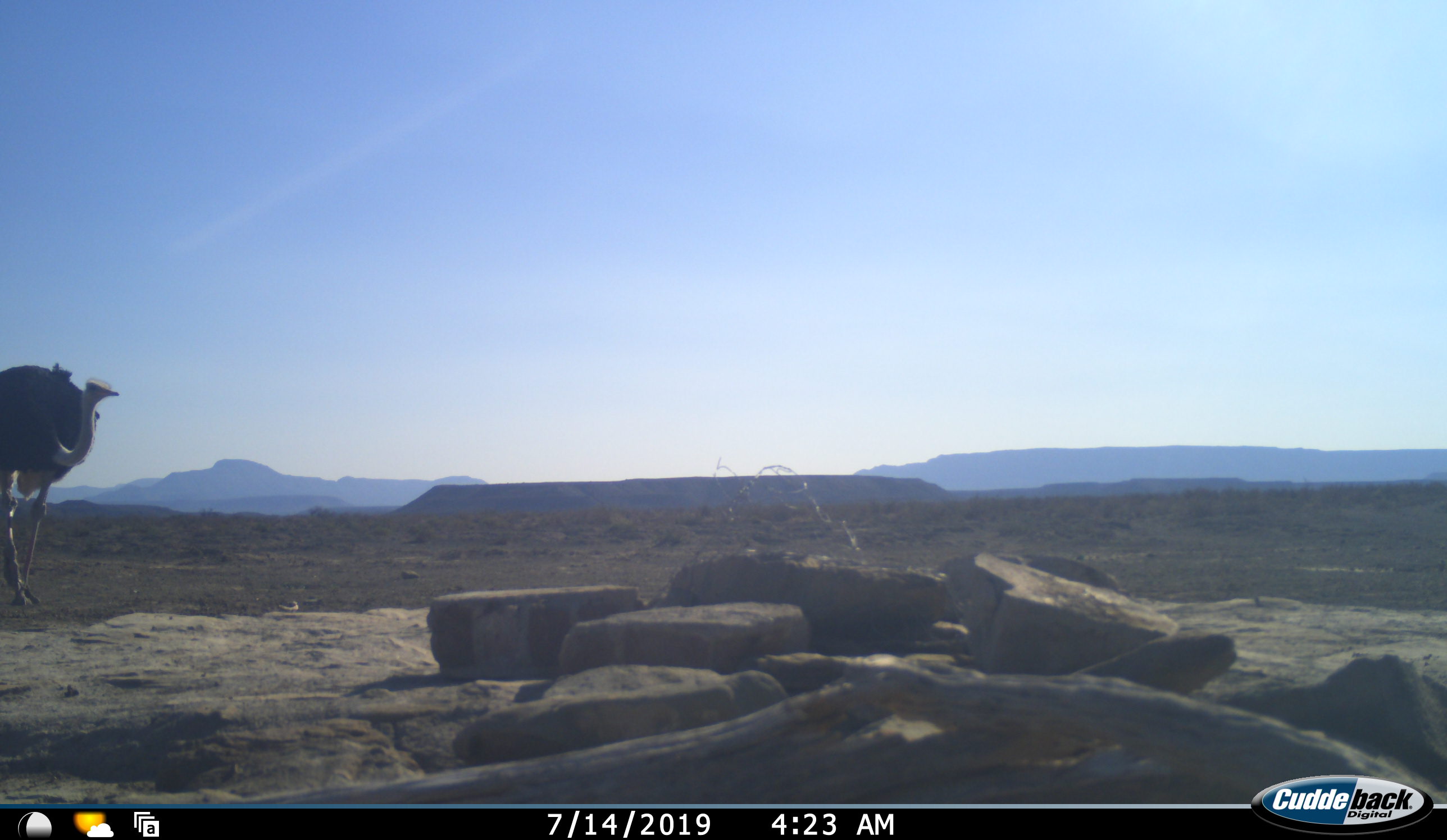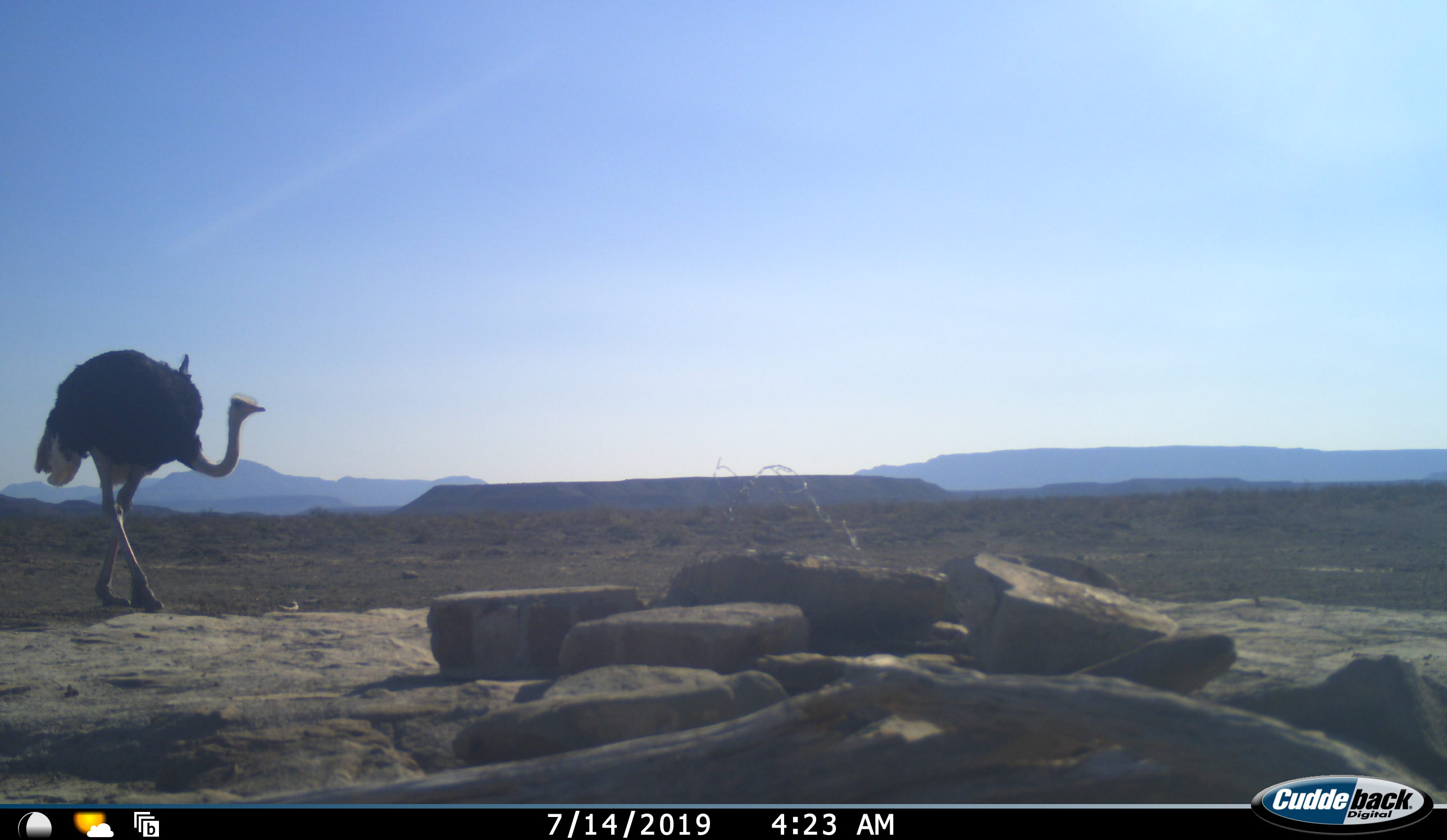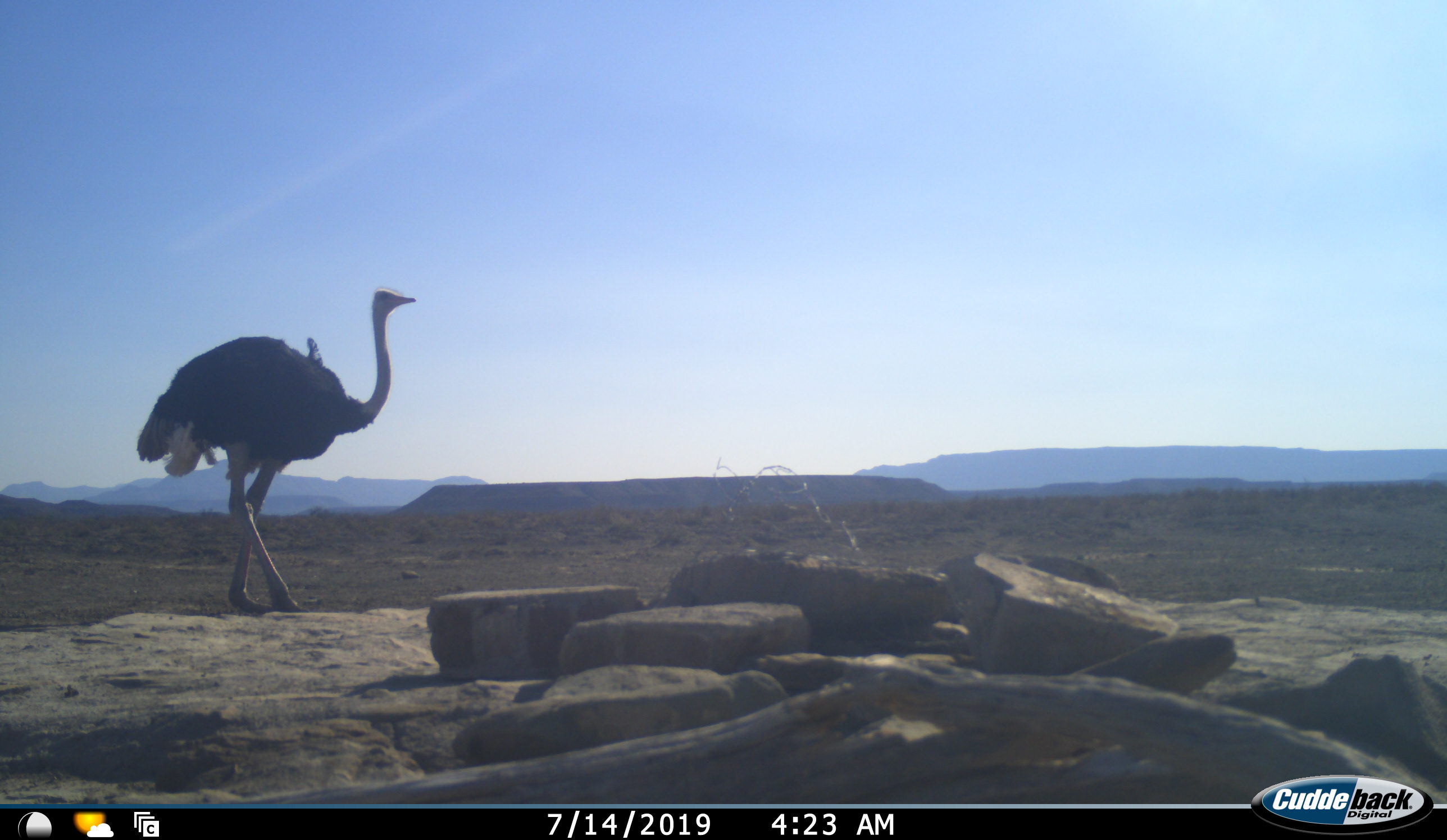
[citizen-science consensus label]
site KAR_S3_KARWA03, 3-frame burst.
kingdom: Animalia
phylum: Chordata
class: Aves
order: Struthioniformes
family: Struthionidae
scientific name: Struthionidae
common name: ostrich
Ostrich (Struthionidae), count 1. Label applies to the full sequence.